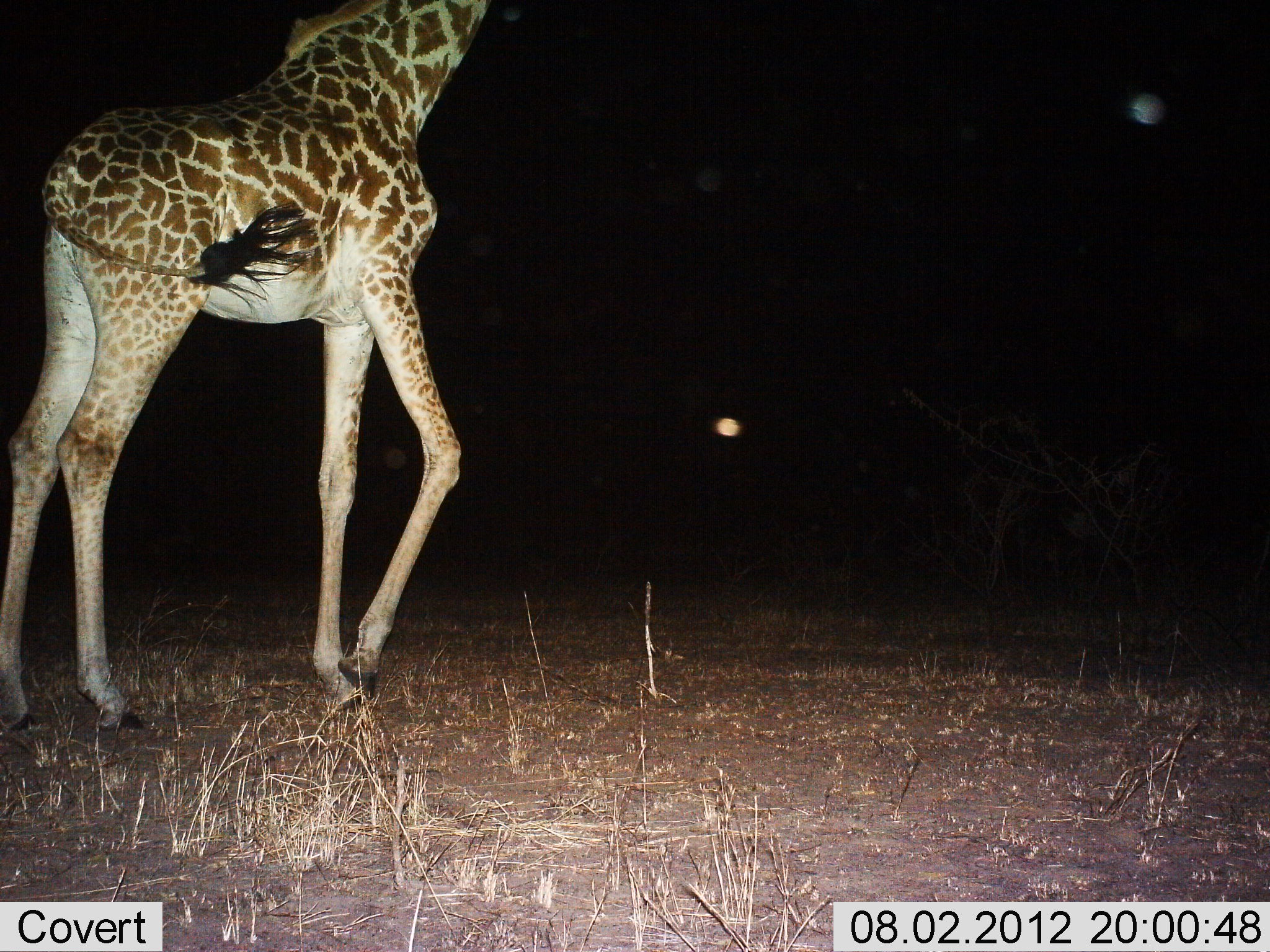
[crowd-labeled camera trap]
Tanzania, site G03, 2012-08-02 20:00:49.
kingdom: Animalia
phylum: Chordata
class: Mammalia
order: Artiodactyla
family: Giraffidae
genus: Giraffa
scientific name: Giraffa camelopardalis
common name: giraffe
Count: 1.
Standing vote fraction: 50%.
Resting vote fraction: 0%.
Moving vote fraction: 60%.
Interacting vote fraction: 0%.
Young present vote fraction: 0%.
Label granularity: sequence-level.